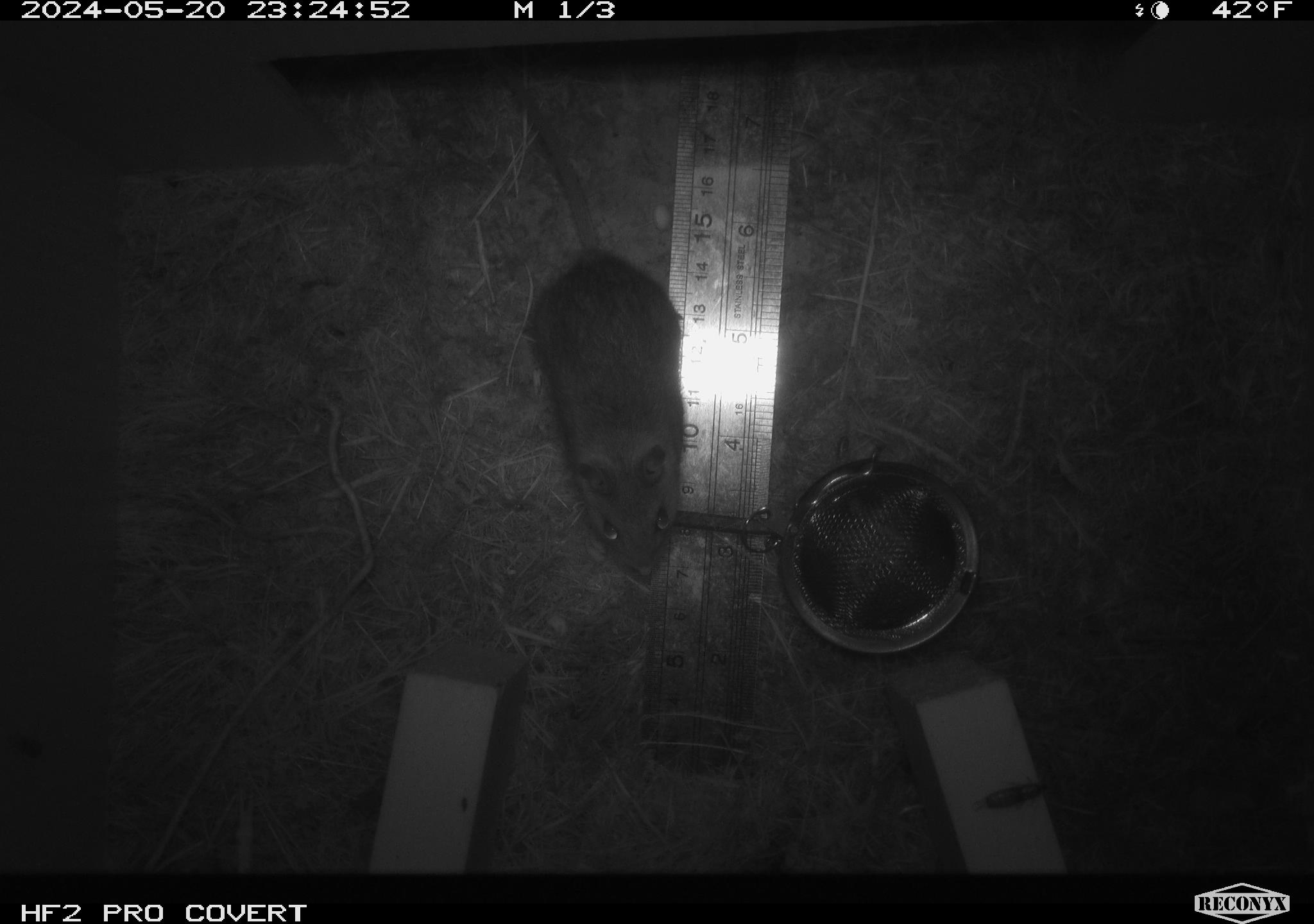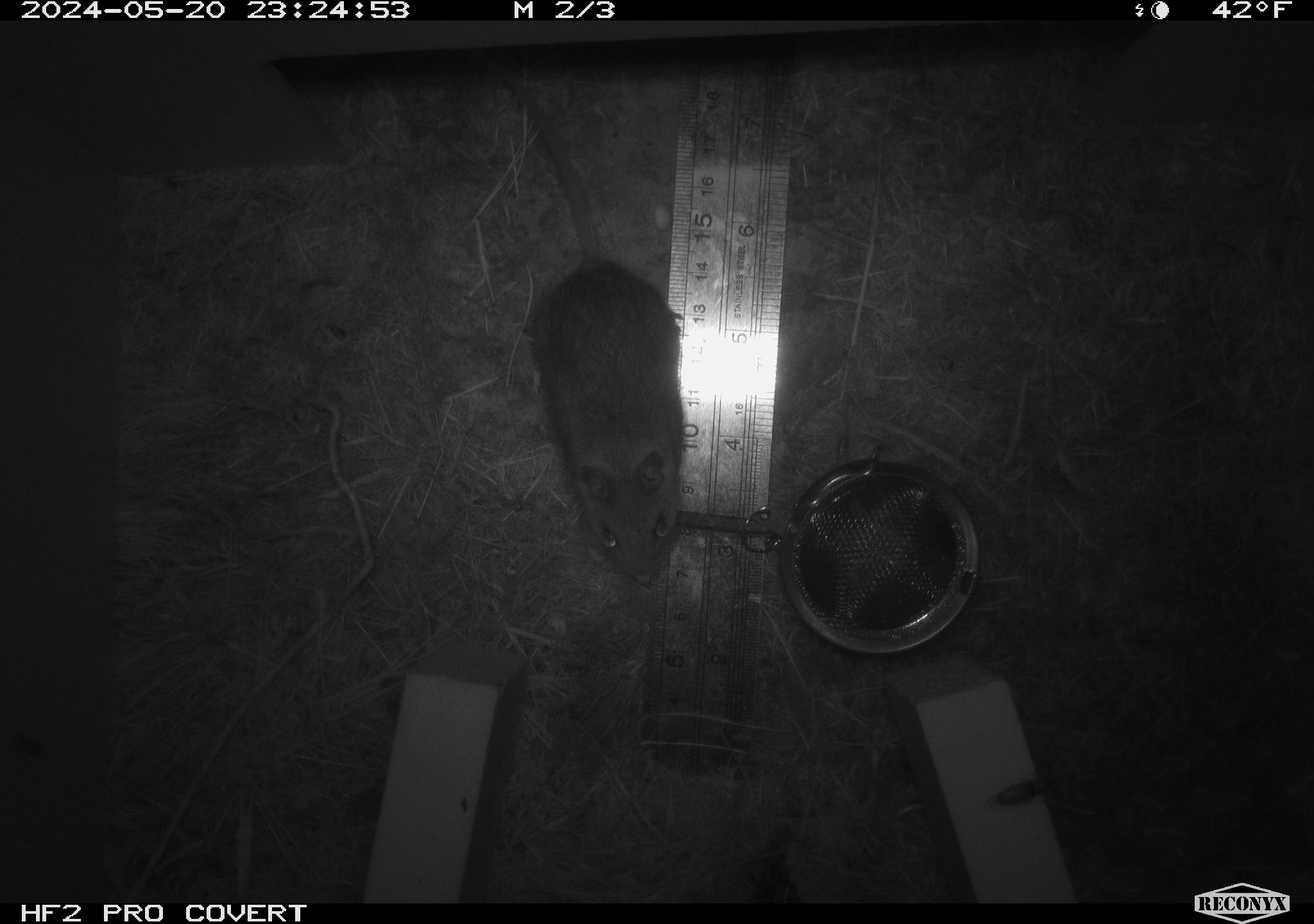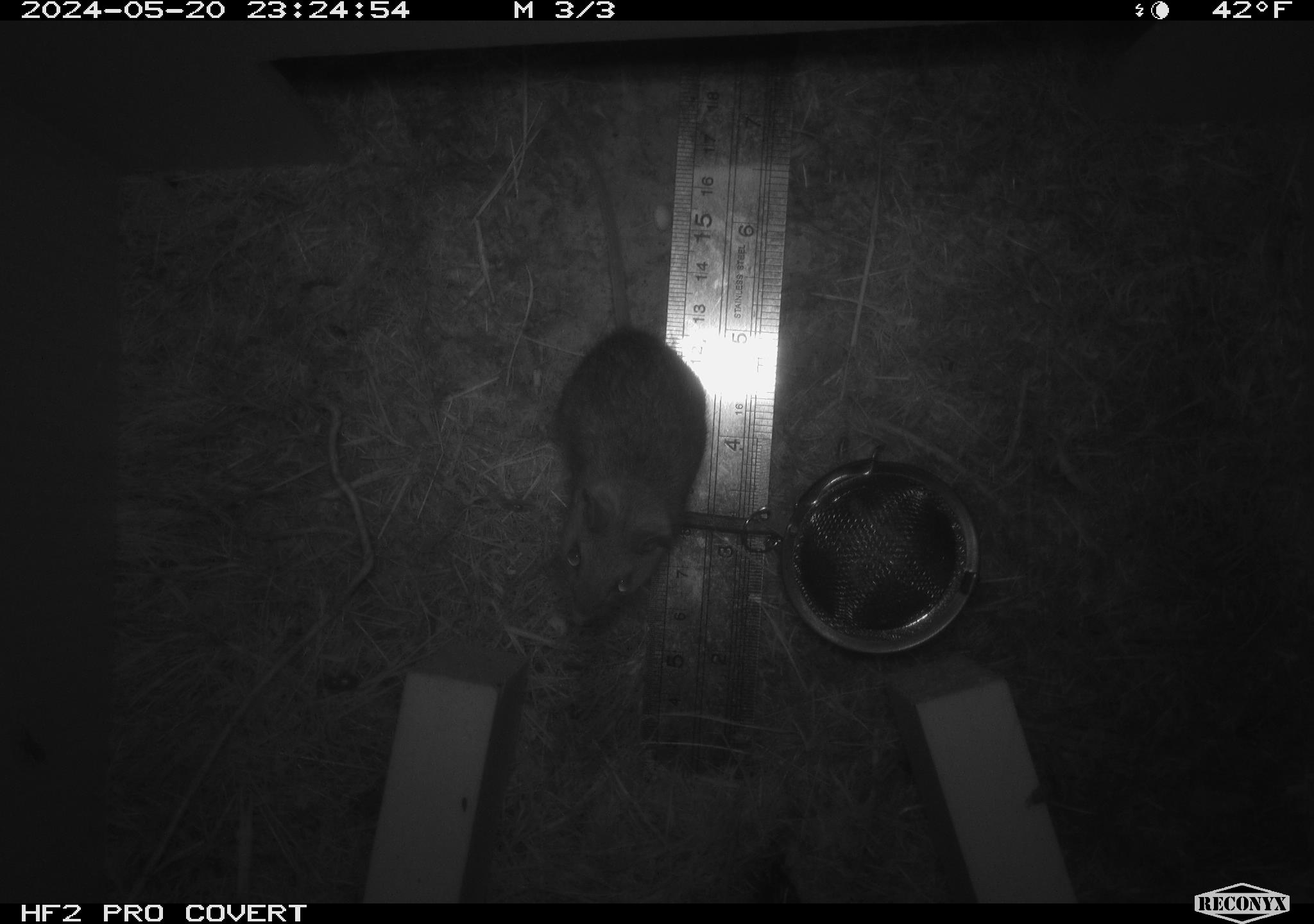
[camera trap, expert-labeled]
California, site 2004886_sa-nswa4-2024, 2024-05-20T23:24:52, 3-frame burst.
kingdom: Animalia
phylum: Chordata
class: Mammalia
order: Rodentia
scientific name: Rodentia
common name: rodent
Rodent (Rodentia).